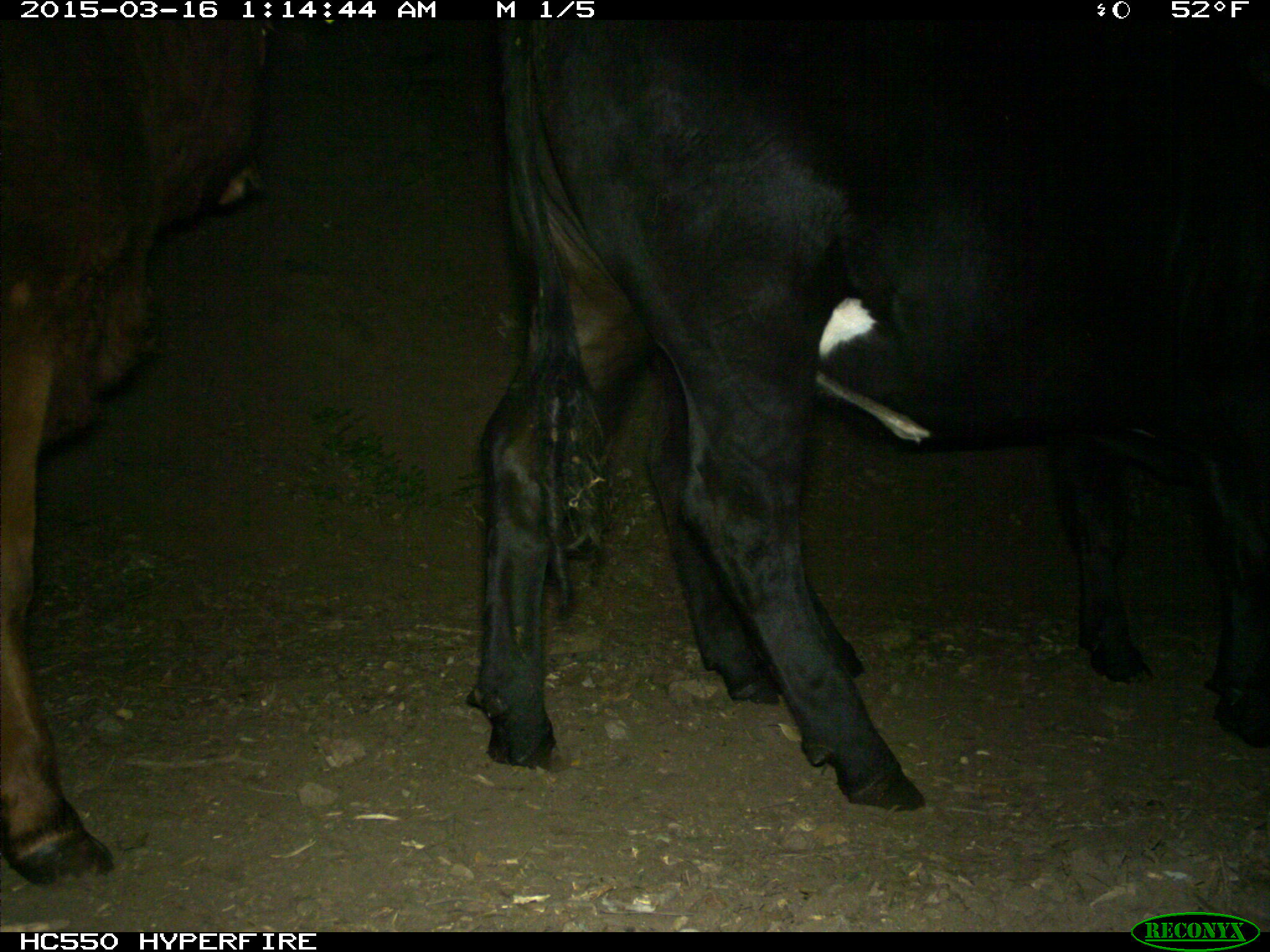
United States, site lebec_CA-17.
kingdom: Animalia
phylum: Chordata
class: Mammalia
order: Artiodactyla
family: Bovidae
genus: Bos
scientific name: Bos taurus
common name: domestic cow